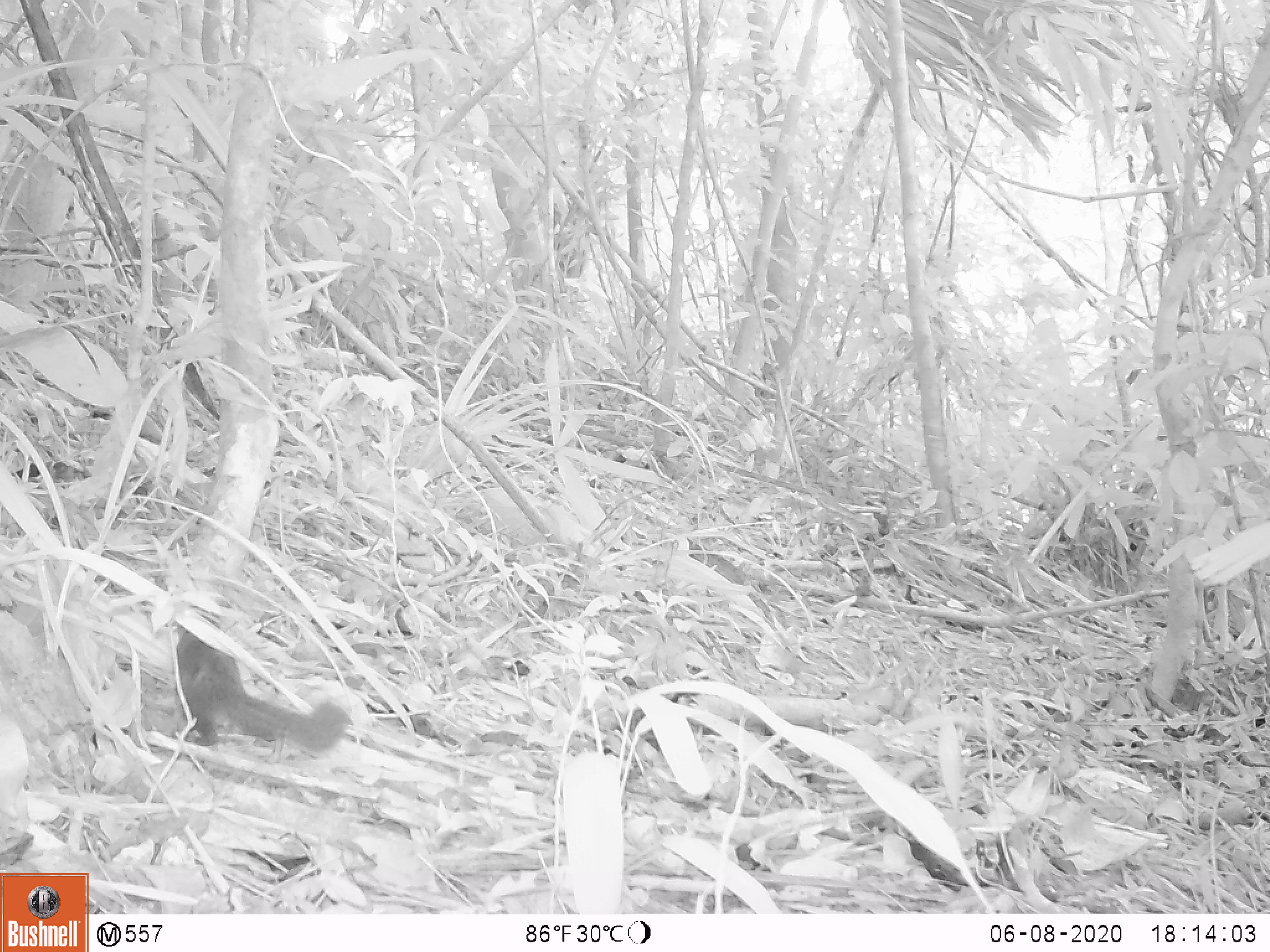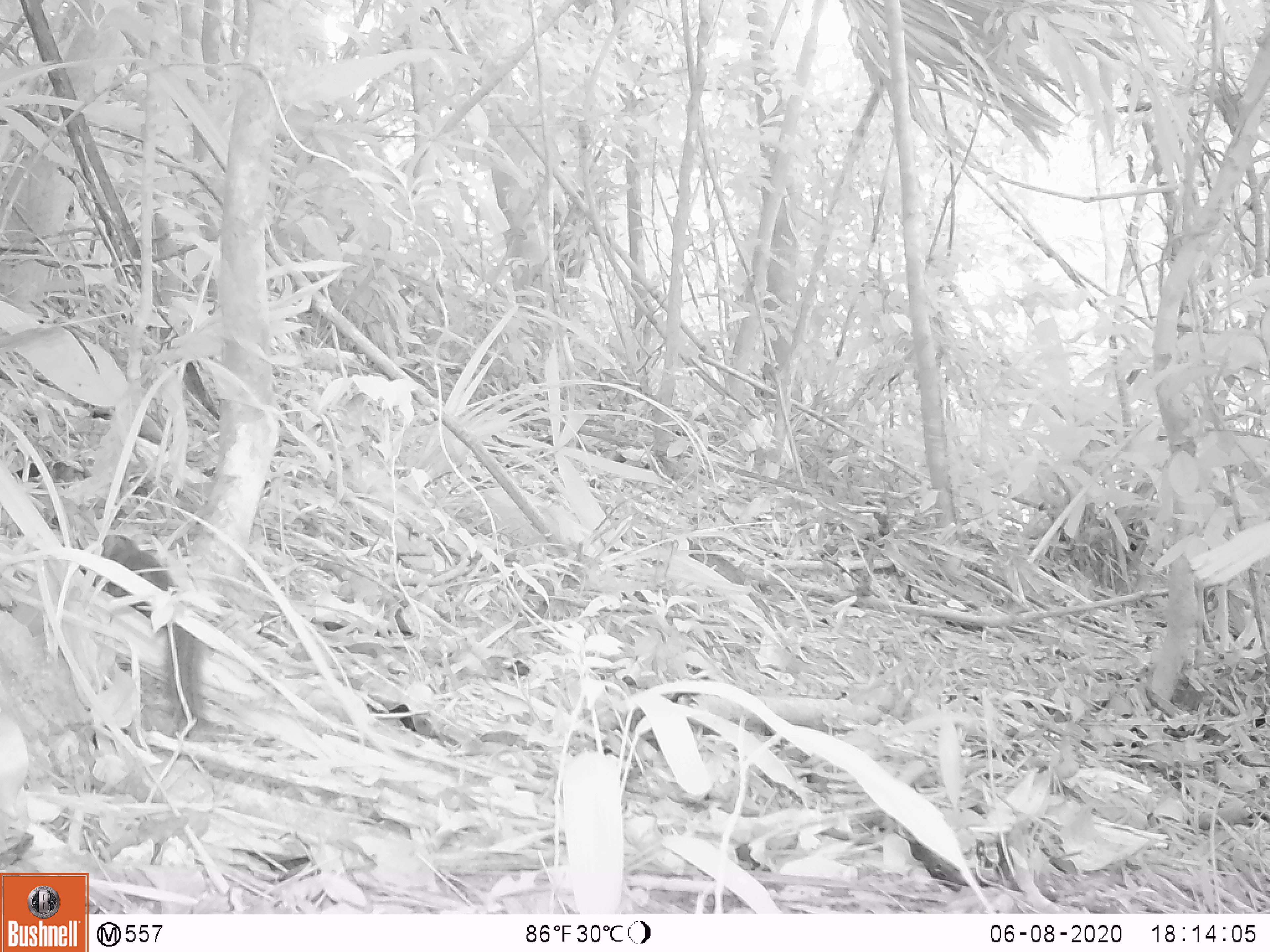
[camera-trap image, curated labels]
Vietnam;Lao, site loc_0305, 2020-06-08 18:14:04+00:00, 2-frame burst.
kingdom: Animalia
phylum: Chordata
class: Mammalia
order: Rodentia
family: Sciuridae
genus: Sciurus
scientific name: Sciurus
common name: squirrel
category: unidentified squirrel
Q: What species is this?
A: Unidentified squirrel (squirrel) (Sciurus).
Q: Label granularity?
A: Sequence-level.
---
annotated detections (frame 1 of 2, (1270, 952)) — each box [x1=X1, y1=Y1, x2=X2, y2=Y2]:
unidentified squirrel: [x1=174, y1=606, x2=348, y2=753]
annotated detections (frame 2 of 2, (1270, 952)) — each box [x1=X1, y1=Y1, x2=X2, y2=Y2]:
unidentified squirrel: [x1=78, y1=535, x2=203, y2=738]